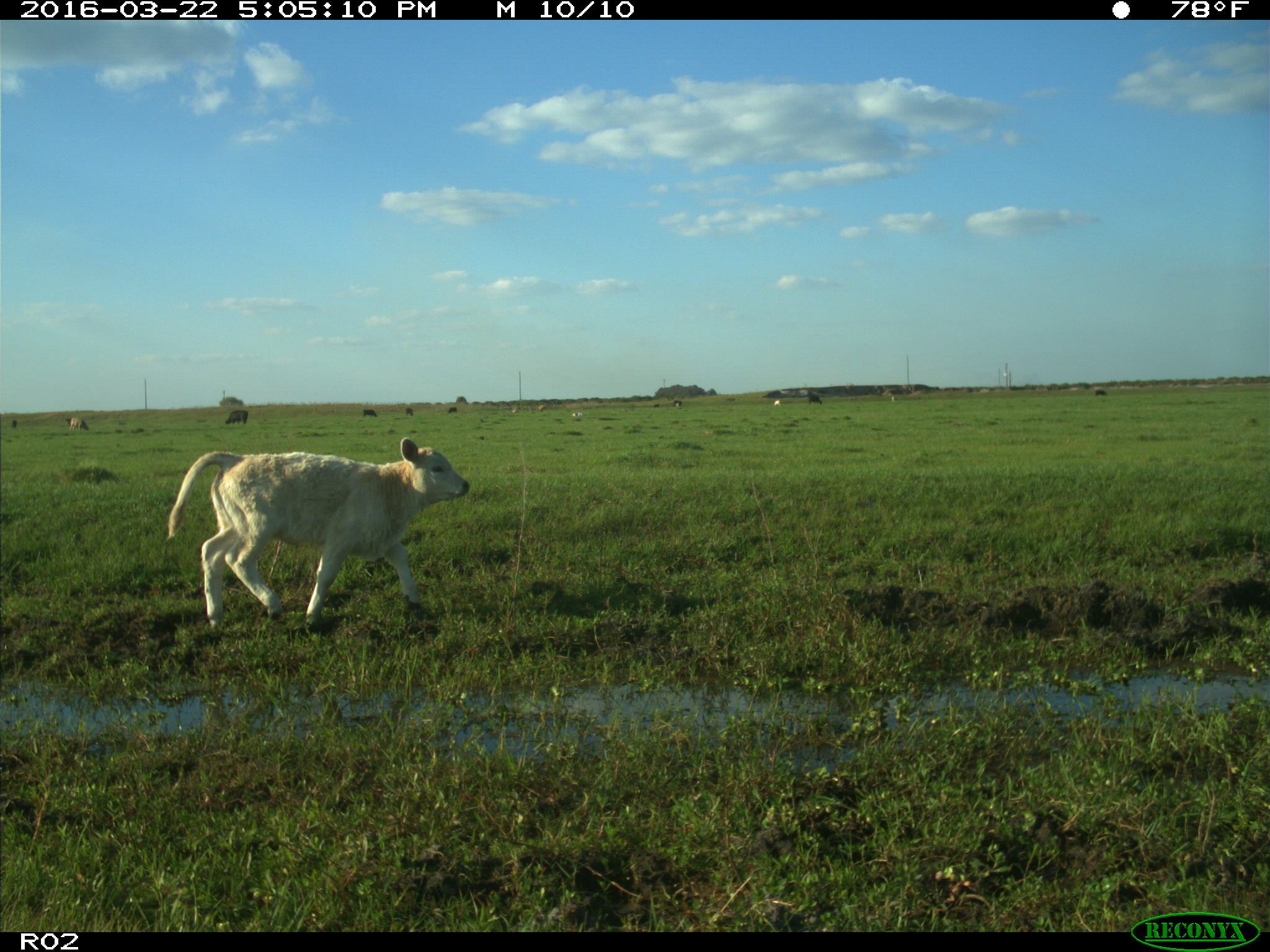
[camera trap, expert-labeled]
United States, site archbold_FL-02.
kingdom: Animalia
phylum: Chordata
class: Mammalia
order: Artiodactyla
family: Bovidae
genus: Bos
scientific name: Bos taurus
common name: domestic cow